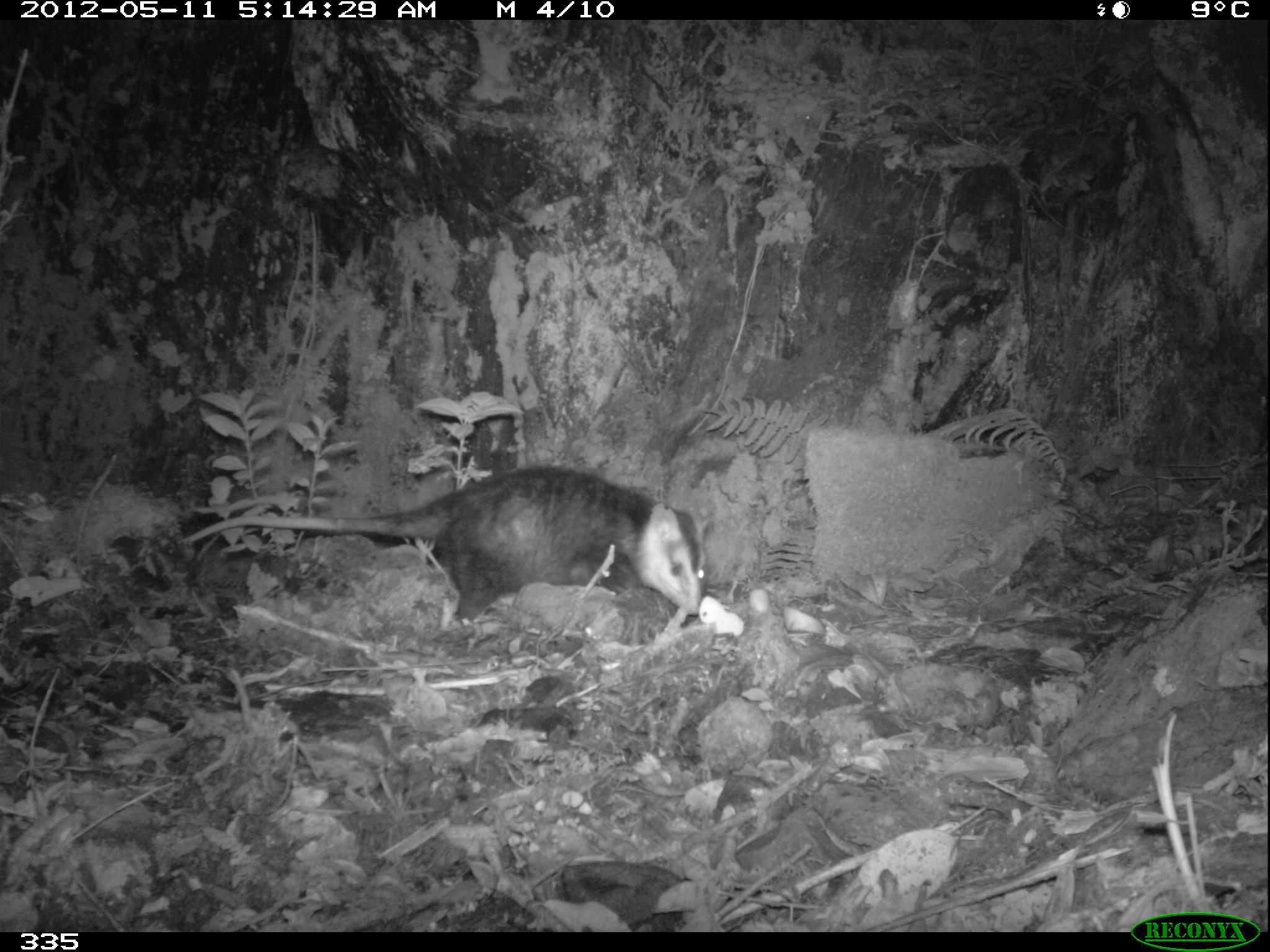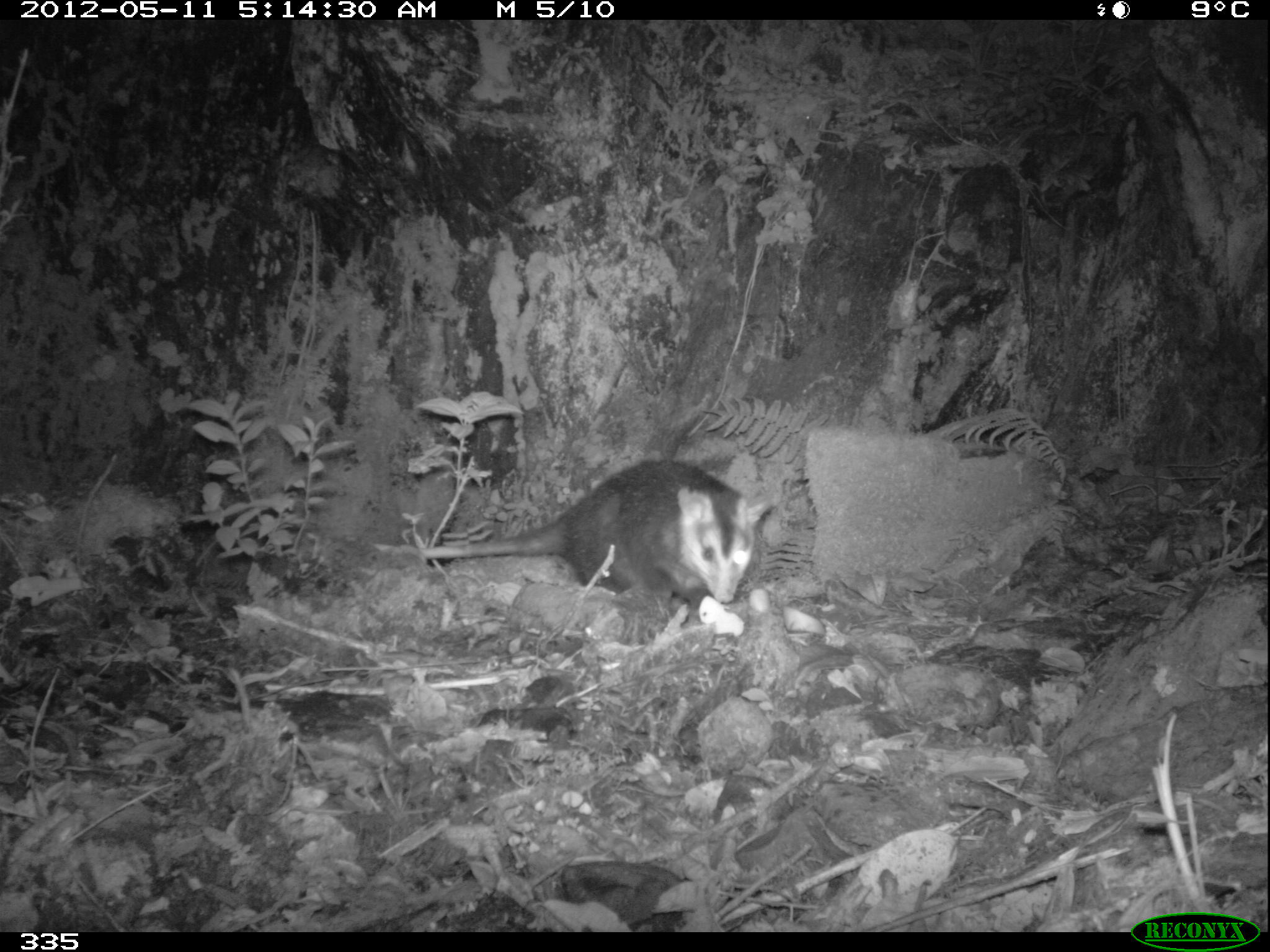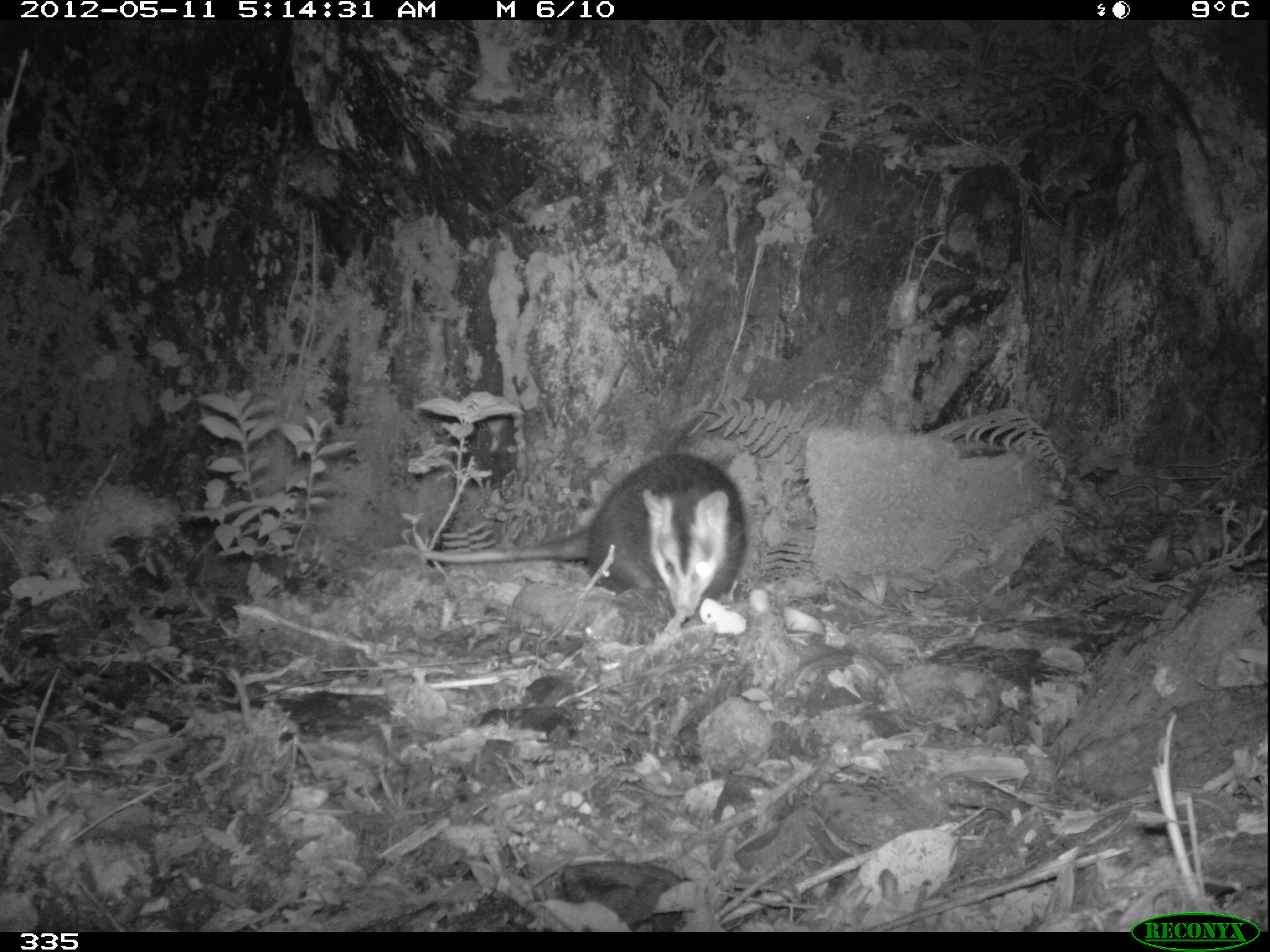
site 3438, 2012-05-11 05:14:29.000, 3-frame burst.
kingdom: Animalia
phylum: Chordata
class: Mammalia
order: Didelphimorphia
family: Didelphidae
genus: Didelphis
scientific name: Didelphis pernigra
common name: andean white-eared opossum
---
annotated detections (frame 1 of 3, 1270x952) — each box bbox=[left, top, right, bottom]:
didelphis pernigra: bbox=[184, 467, 707, 626]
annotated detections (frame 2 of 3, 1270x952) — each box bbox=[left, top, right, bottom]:
didelphis pernigra: bbox=[371, 459, 771, 623]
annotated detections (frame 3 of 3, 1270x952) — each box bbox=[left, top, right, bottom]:
didelphis pernigra: bbox=[391, 451, 747, 625]